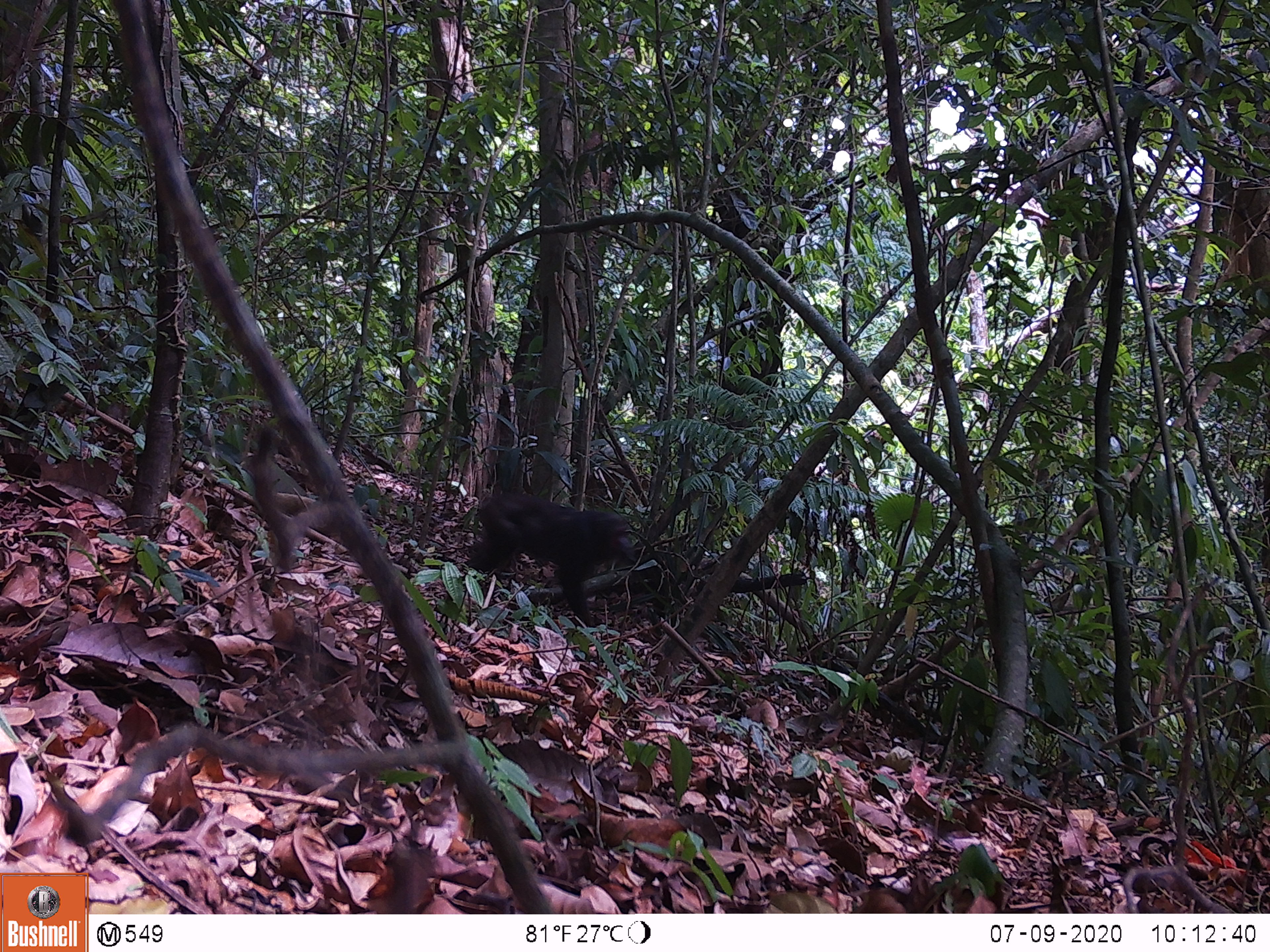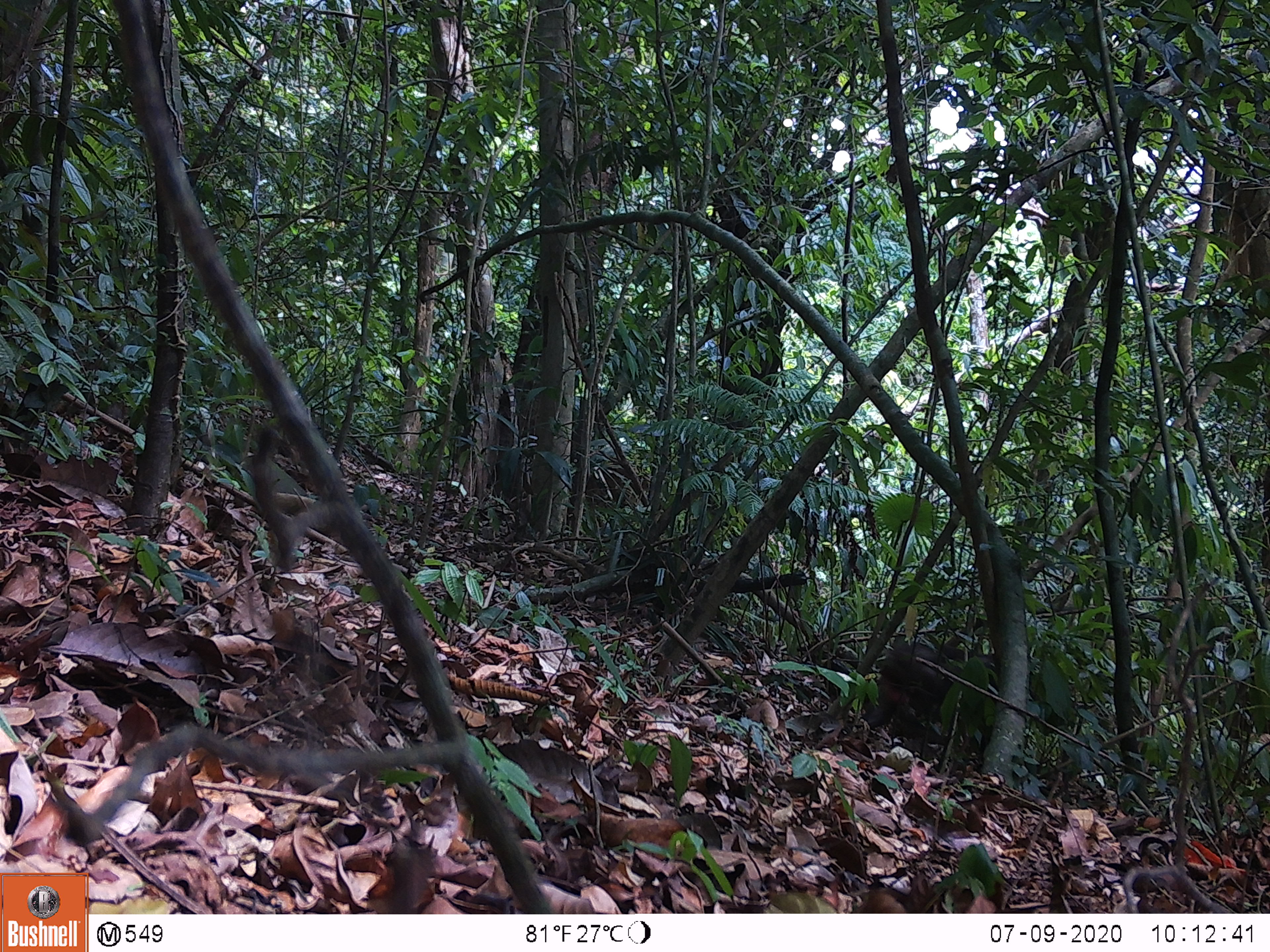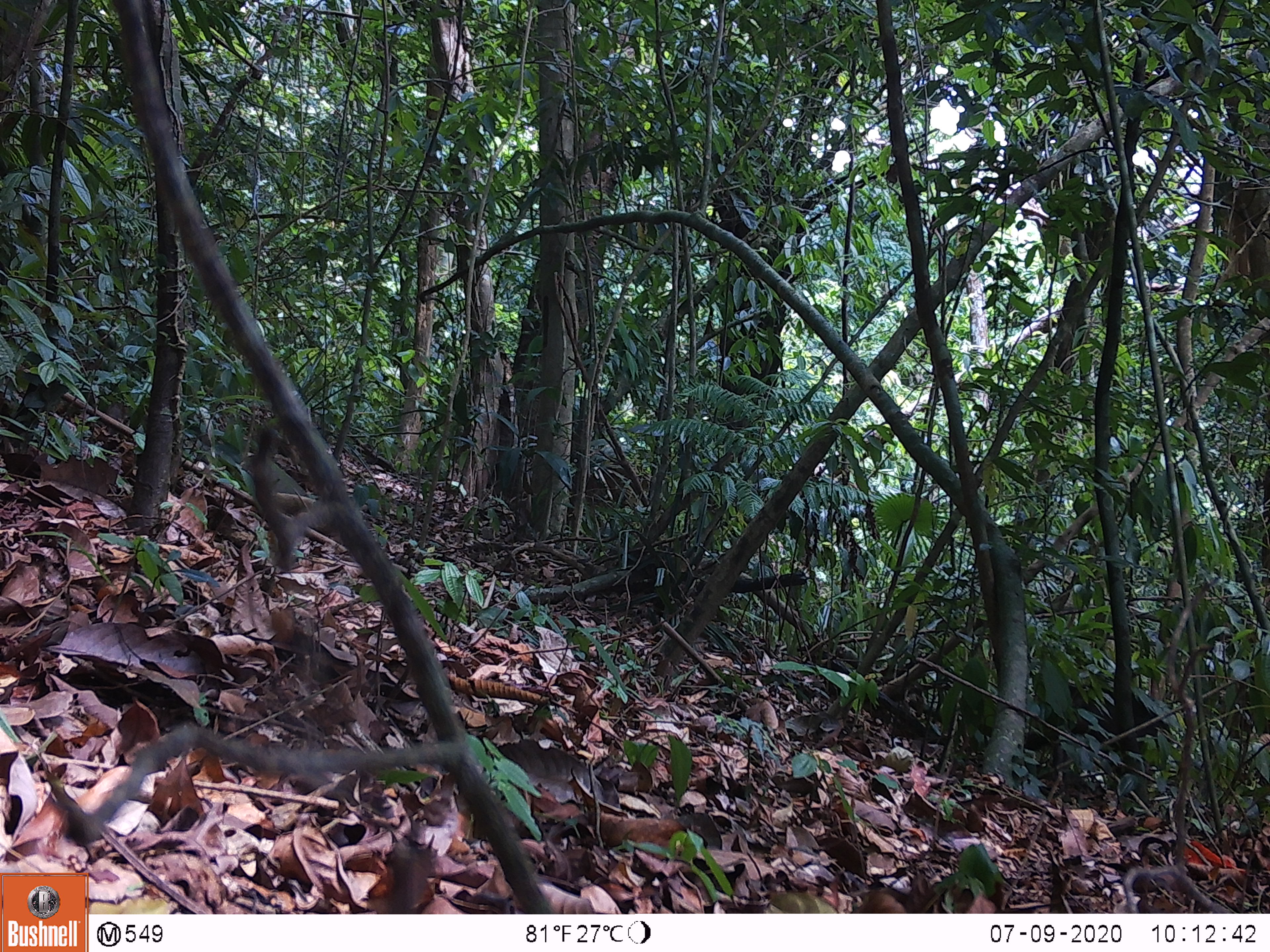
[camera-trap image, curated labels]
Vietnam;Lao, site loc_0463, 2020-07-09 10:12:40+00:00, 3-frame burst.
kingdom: Animalia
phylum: Chordata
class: Mammalia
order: Primates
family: Cercopithecidae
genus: Macaca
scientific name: Macaca arctoides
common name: stump-tailed macaque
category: stump tailed macaque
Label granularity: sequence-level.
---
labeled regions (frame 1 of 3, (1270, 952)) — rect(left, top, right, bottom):
stump tailed macaque: rect(466, 490, 639, 629)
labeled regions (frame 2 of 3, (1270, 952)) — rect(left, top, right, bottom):
stump tailed macaque: rect(865, 638, 997, 739)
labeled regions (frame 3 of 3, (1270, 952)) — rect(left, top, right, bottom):
stump tailed macaque: rect(964, 679, 1172, 804)